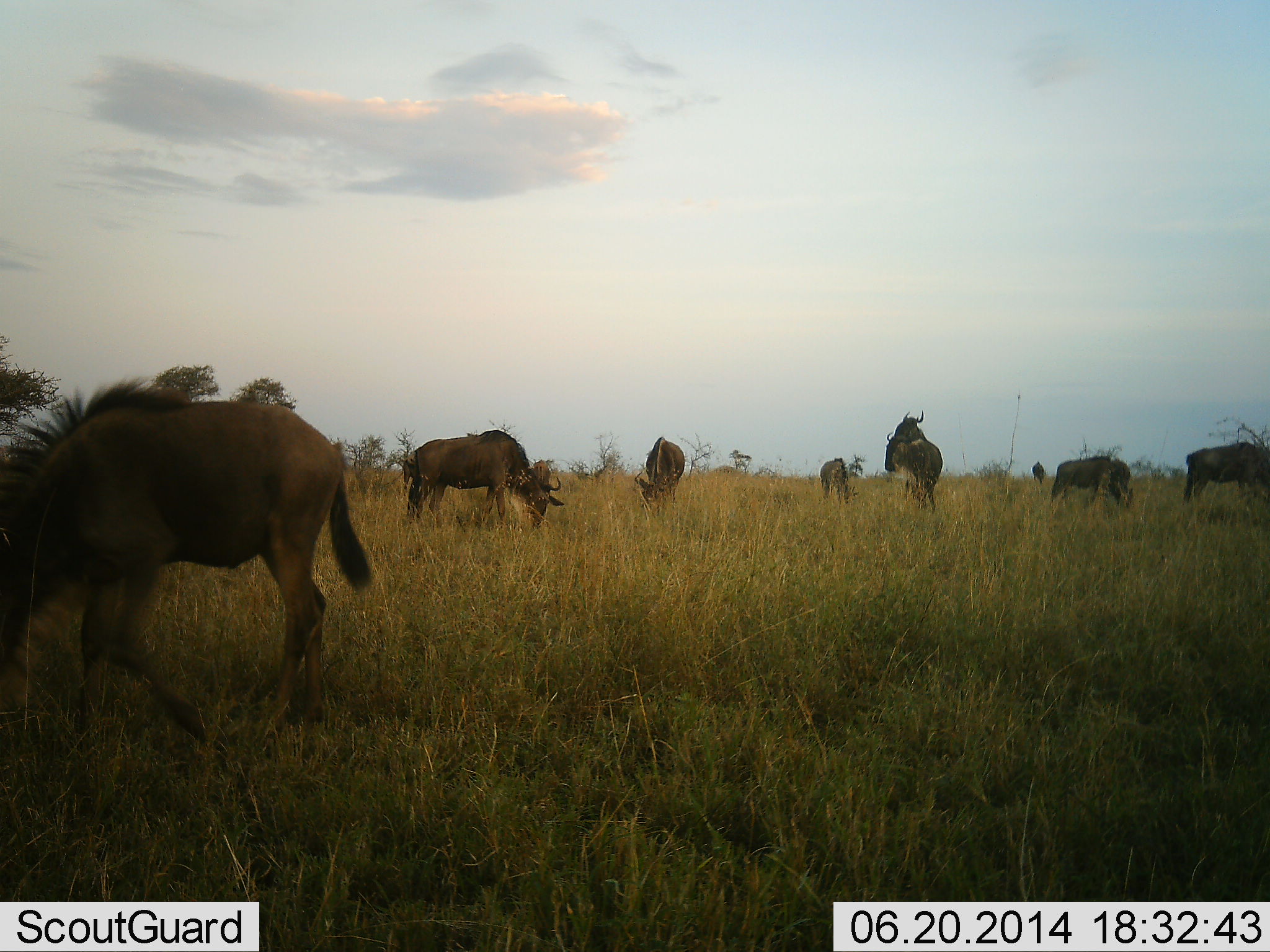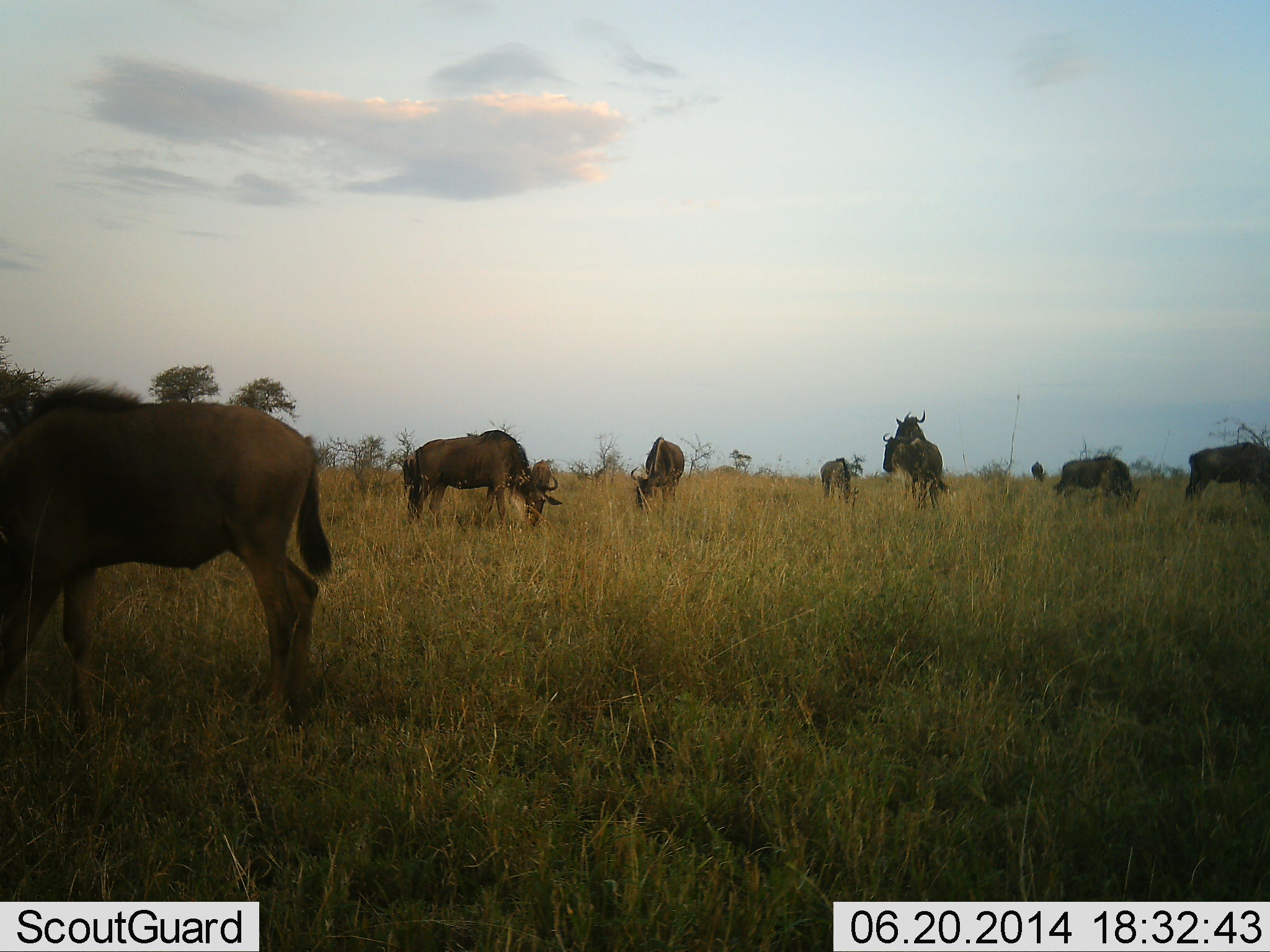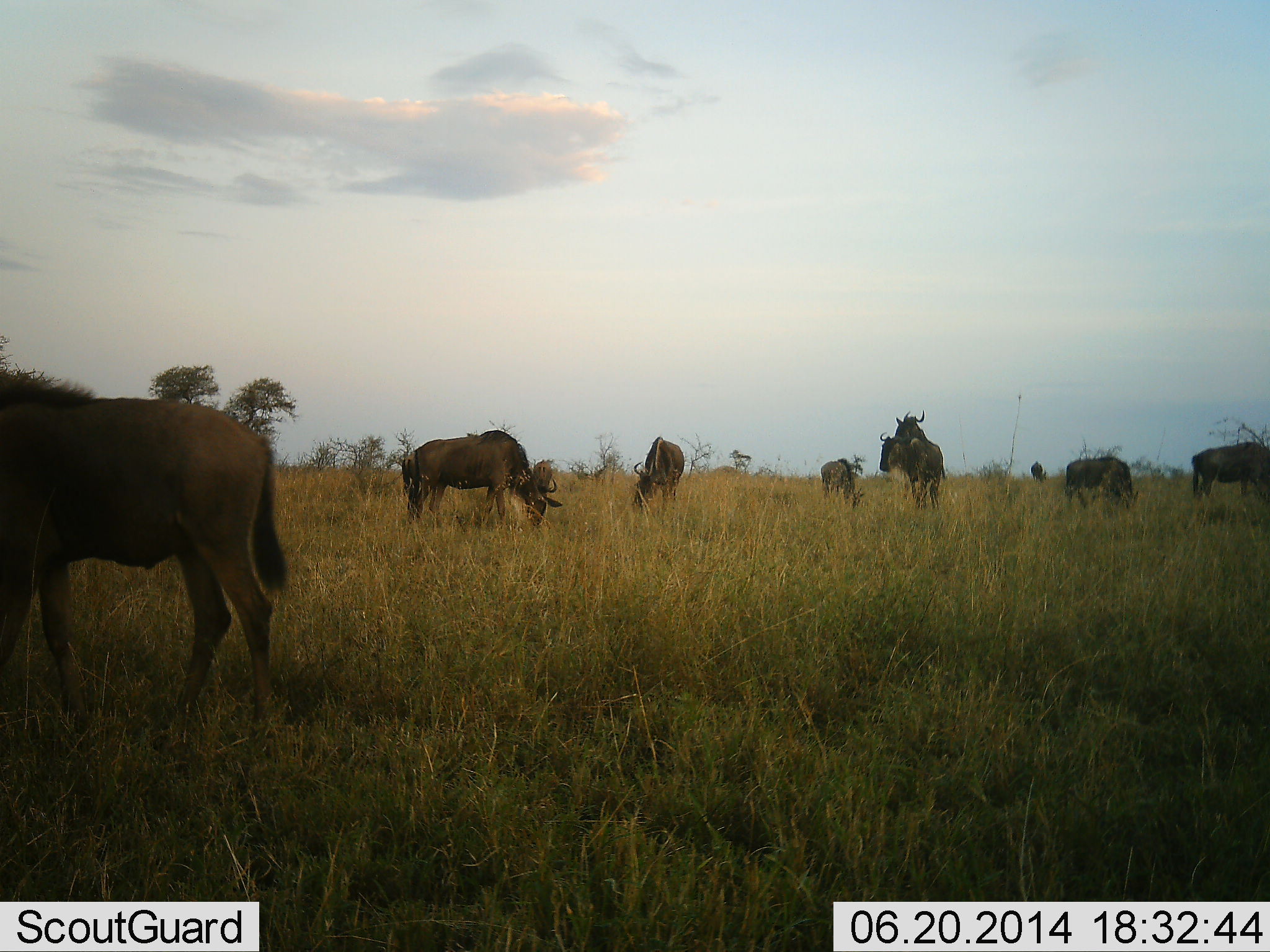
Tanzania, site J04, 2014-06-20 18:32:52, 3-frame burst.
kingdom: Animalia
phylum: Chordata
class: Mammalia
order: Artiodactyla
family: Bovidae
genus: Connochaetes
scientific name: Connochaetes taurinus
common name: blue wildebeest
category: wildebeest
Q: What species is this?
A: Wildebeest (blue wildebeest) (Connochaetes taurinus).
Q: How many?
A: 9.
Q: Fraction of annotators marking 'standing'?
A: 50%.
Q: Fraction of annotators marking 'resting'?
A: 10%.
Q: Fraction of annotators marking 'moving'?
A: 30%.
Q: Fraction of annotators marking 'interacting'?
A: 10%.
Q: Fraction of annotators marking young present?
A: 10%.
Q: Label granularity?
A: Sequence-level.